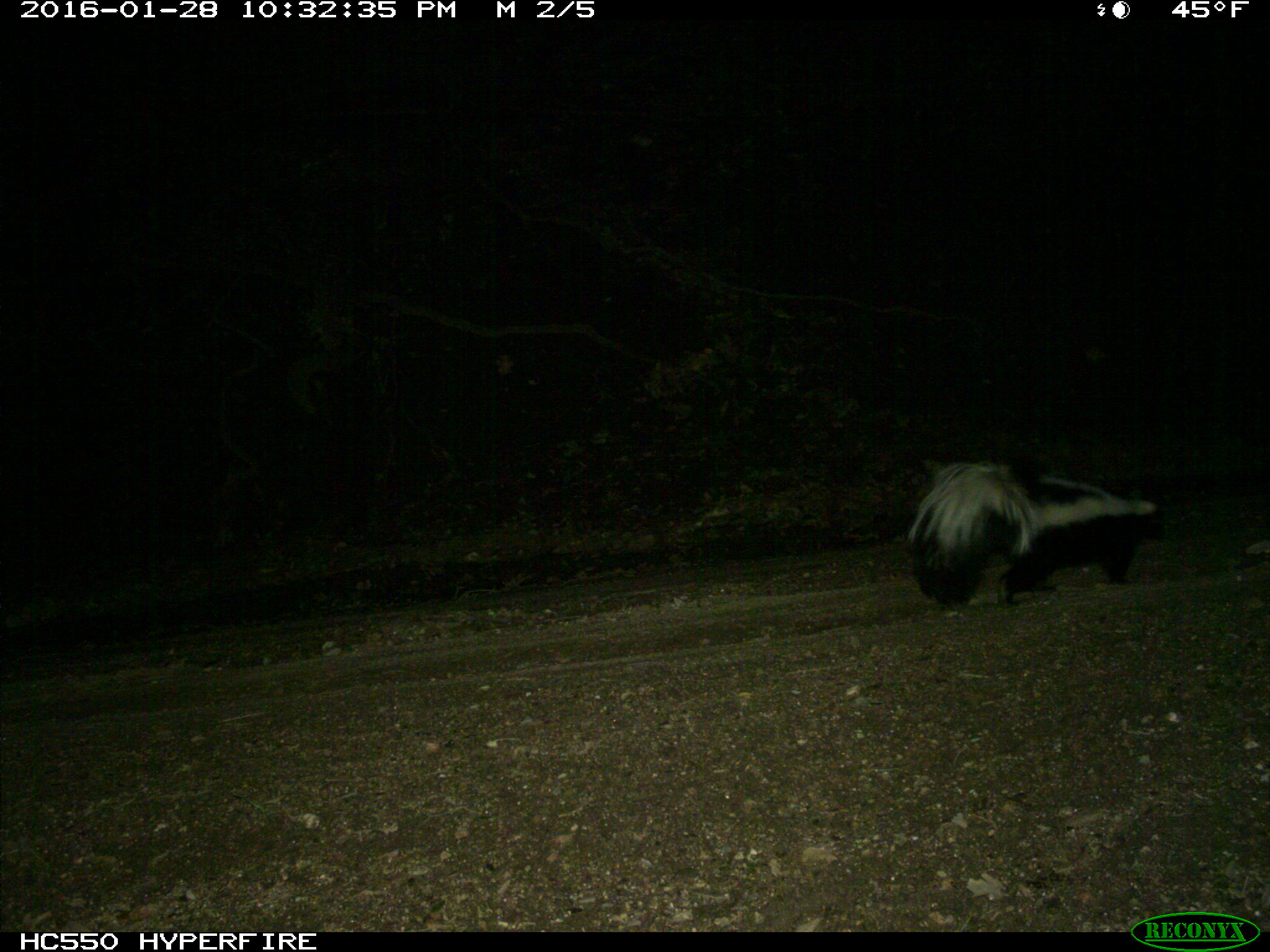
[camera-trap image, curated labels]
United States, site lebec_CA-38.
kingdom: Animalia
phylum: Chordata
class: Mammalia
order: Carnivora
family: Mephitidae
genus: Mephitis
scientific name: Mephitis mephitis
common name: striped skunk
Mephitis mephitis (striped skunk).